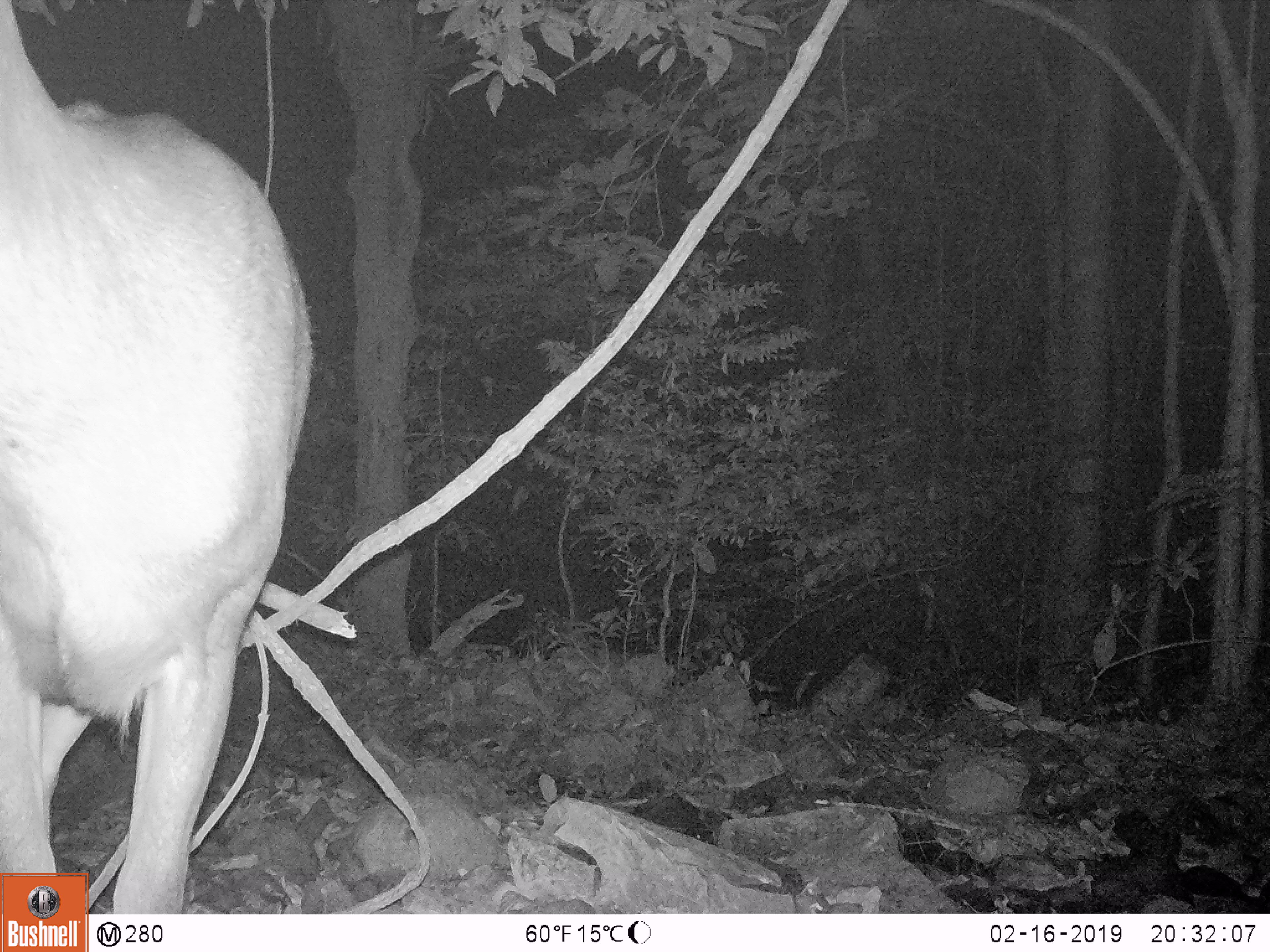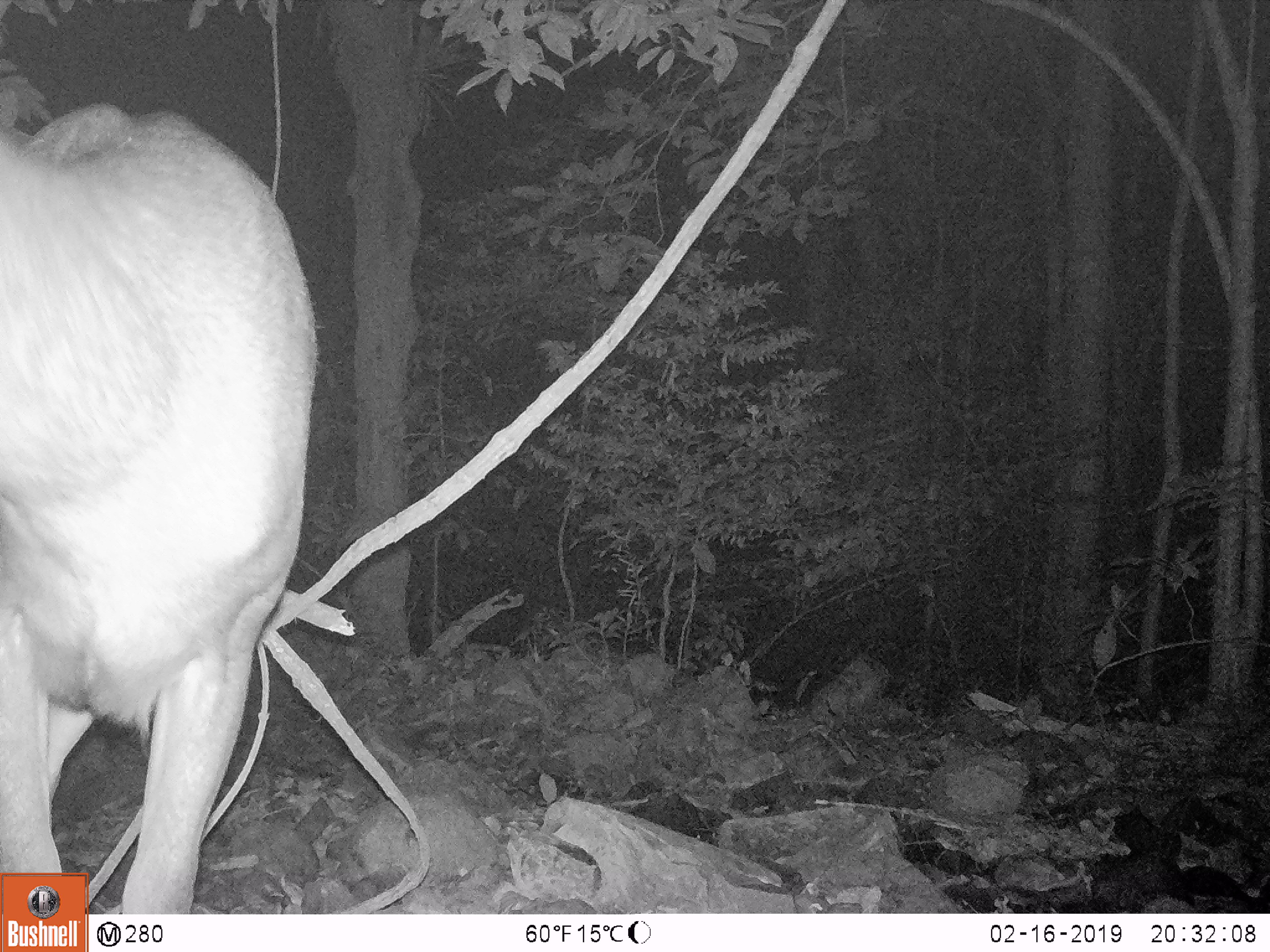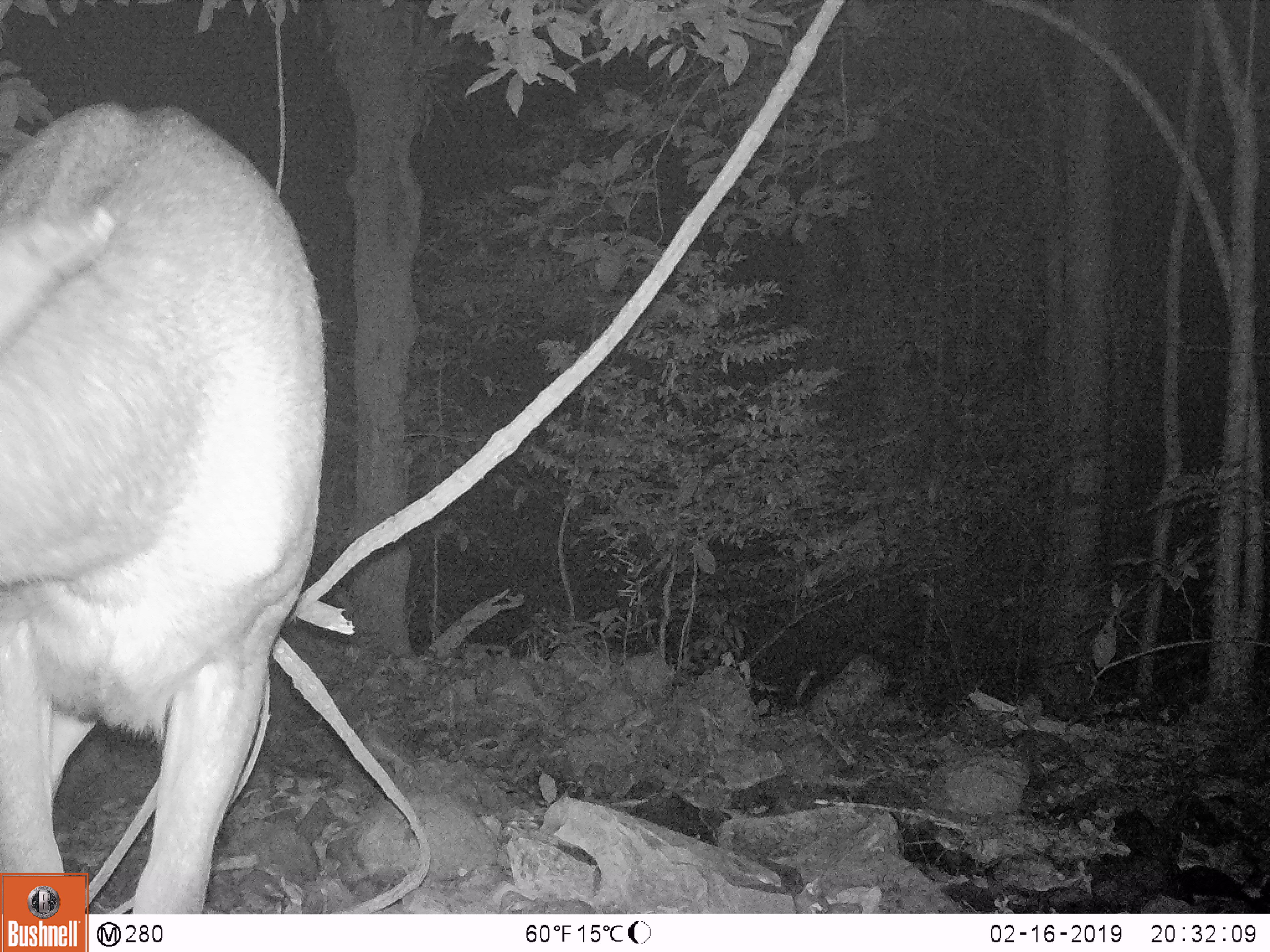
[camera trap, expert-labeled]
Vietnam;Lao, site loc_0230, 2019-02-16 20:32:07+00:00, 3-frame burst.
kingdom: Animalia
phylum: Chordata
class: Mammalia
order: Artiodactyla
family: Cervidae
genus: Rusa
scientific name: Rusa unicolor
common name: sambar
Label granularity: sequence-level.